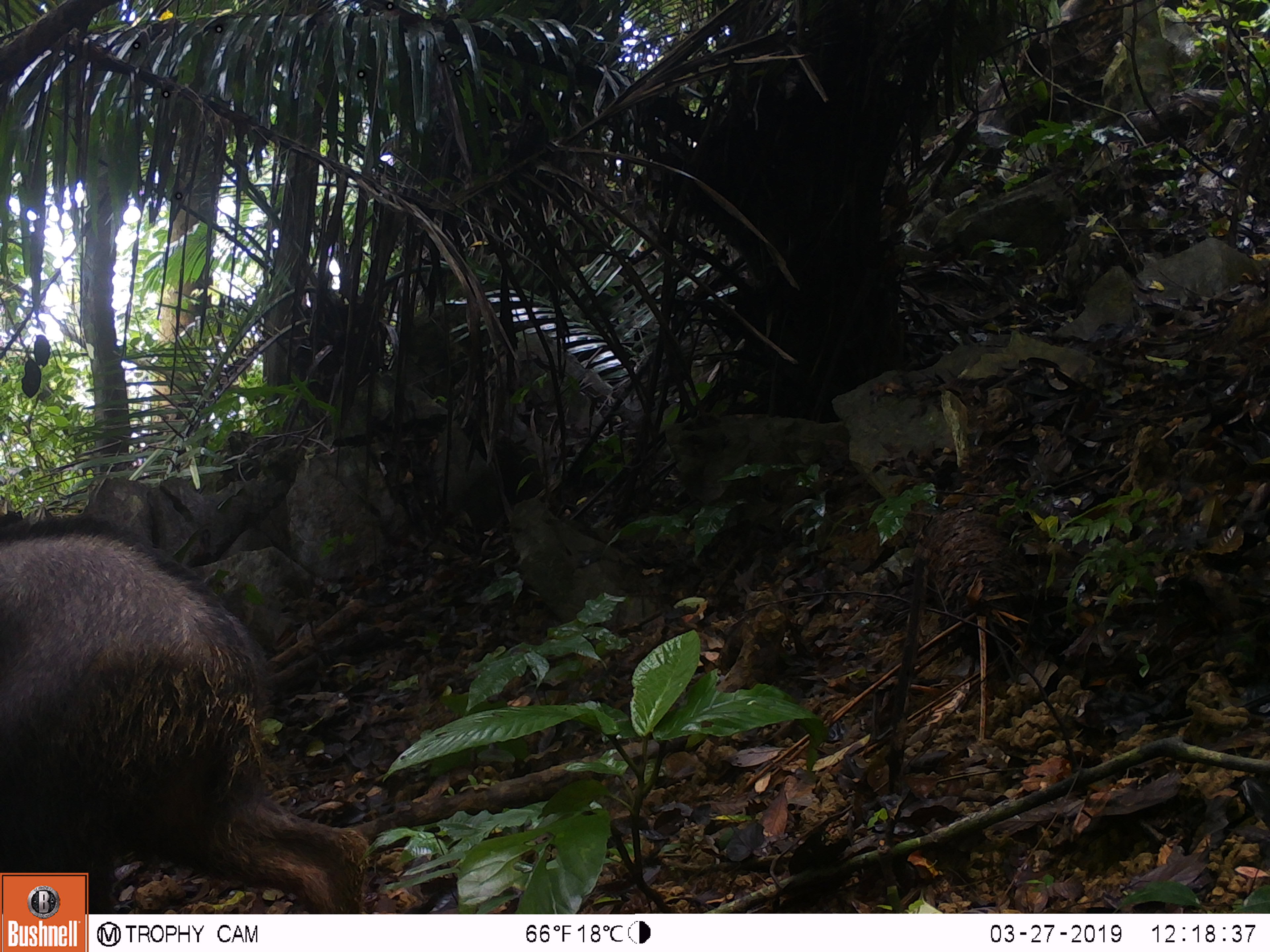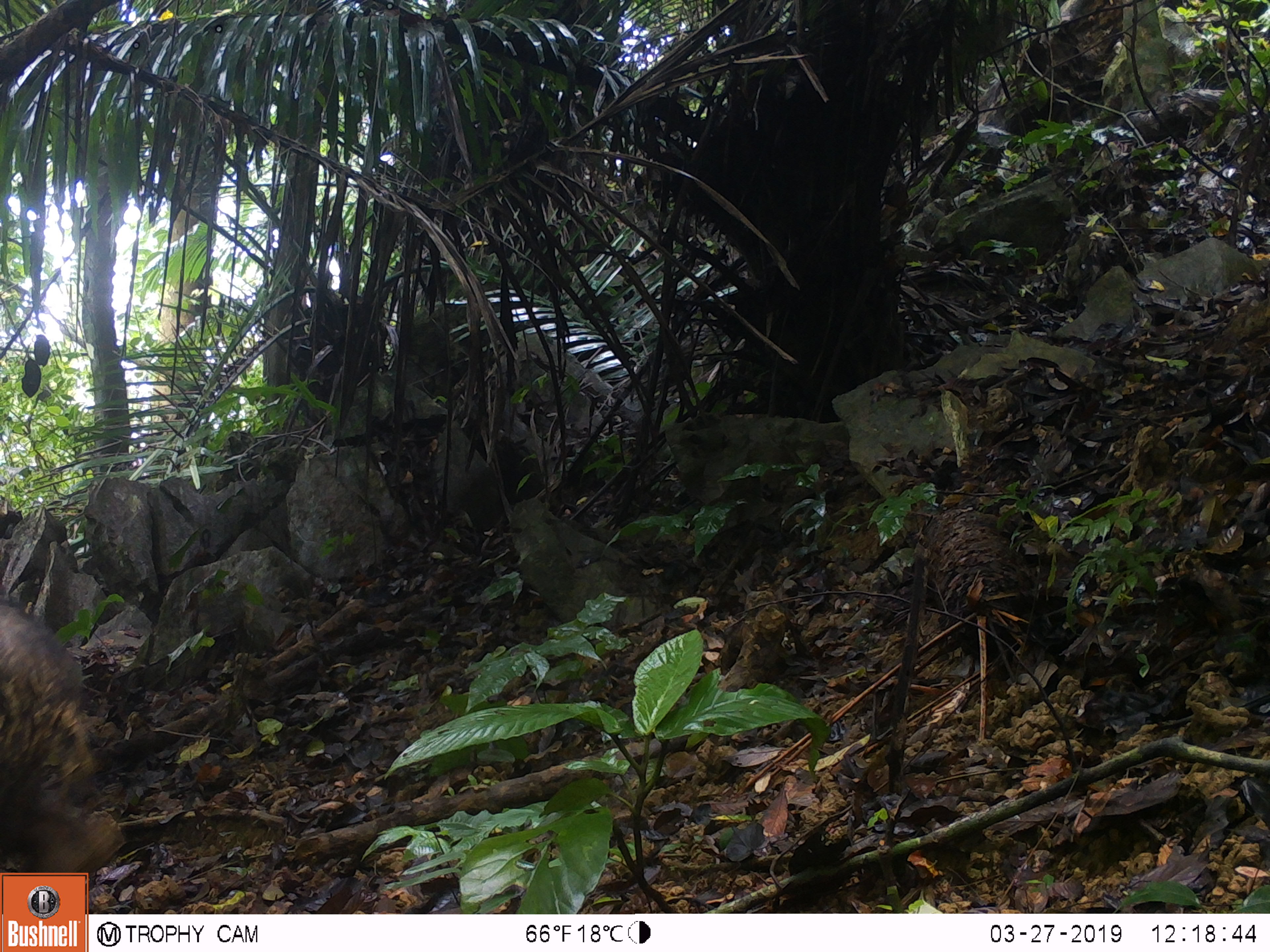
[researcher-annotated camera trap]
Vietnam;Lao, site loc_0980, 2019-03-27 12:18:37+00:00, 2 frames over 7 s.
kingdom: Animalia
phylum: Chordata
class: Mammalia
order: Artiodactyla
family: Bovidae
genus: Capricornis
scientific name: Capricornis sumatraensis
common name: chinese serow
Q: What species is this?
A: Chinese serow (Capricornis sumatraensis).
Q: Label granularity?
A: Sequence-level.